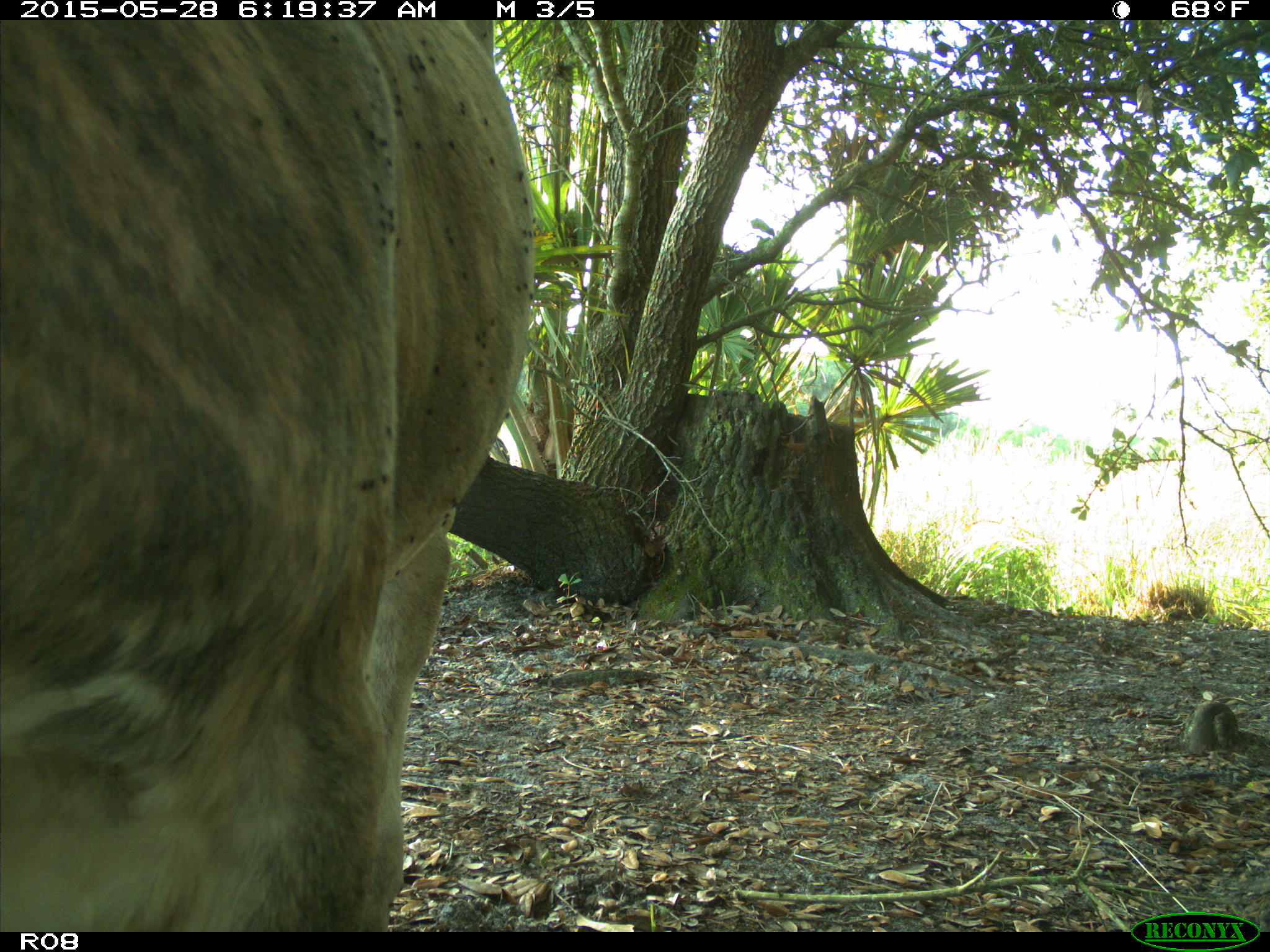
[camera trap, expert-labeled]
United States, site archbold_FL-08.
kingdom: Animalia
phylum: Chordata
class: Mammalia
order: Artiodactyla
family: Bovidae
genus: Bos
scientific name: Bos taurus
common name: domestic cow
Bos taurus (domestic cow).